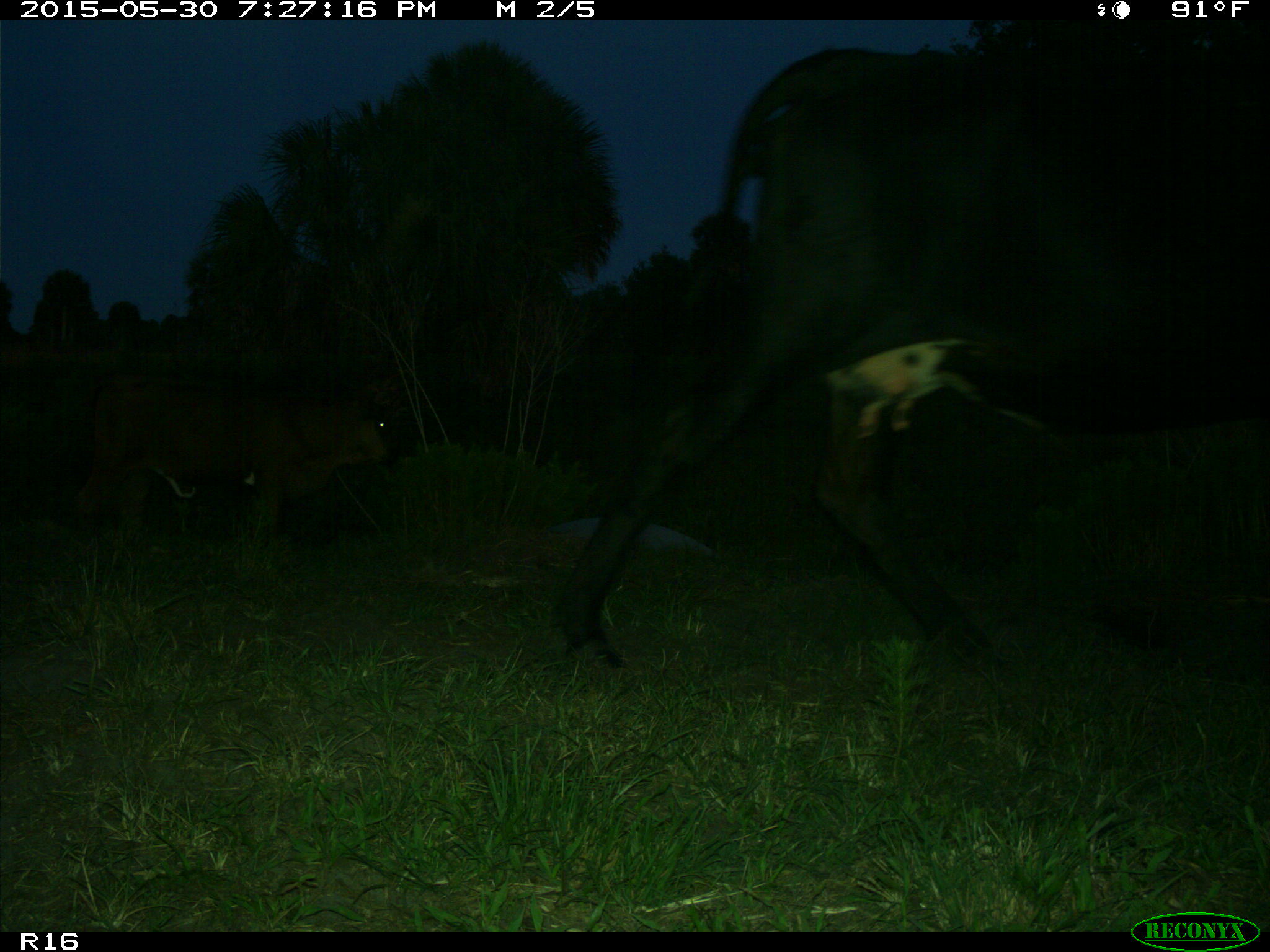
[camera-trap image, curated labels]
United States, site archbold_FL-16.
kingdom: Animalia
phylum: Chordata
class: Mammalia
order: Artiodactyla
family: Bovidae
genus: Bos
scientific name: Bos taurus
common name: domestic cow